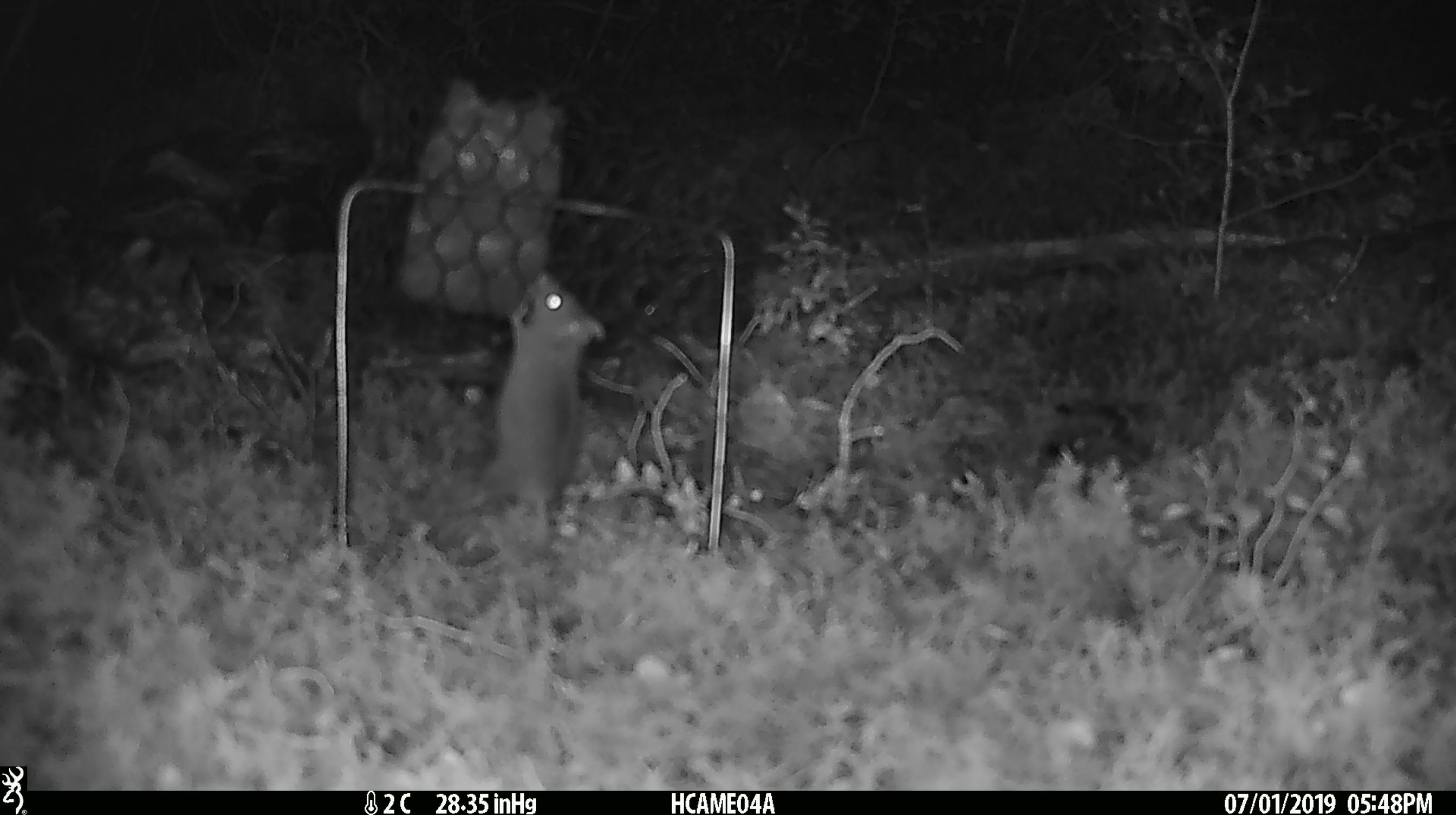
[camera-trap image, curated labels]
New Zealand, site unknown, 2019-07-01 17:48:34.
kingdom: Animalia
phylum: Chordata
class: Mammalia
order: Rodentia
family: Muridae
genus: Mus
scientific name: Mus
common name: mouse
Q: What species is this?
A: Mouse (Mus).